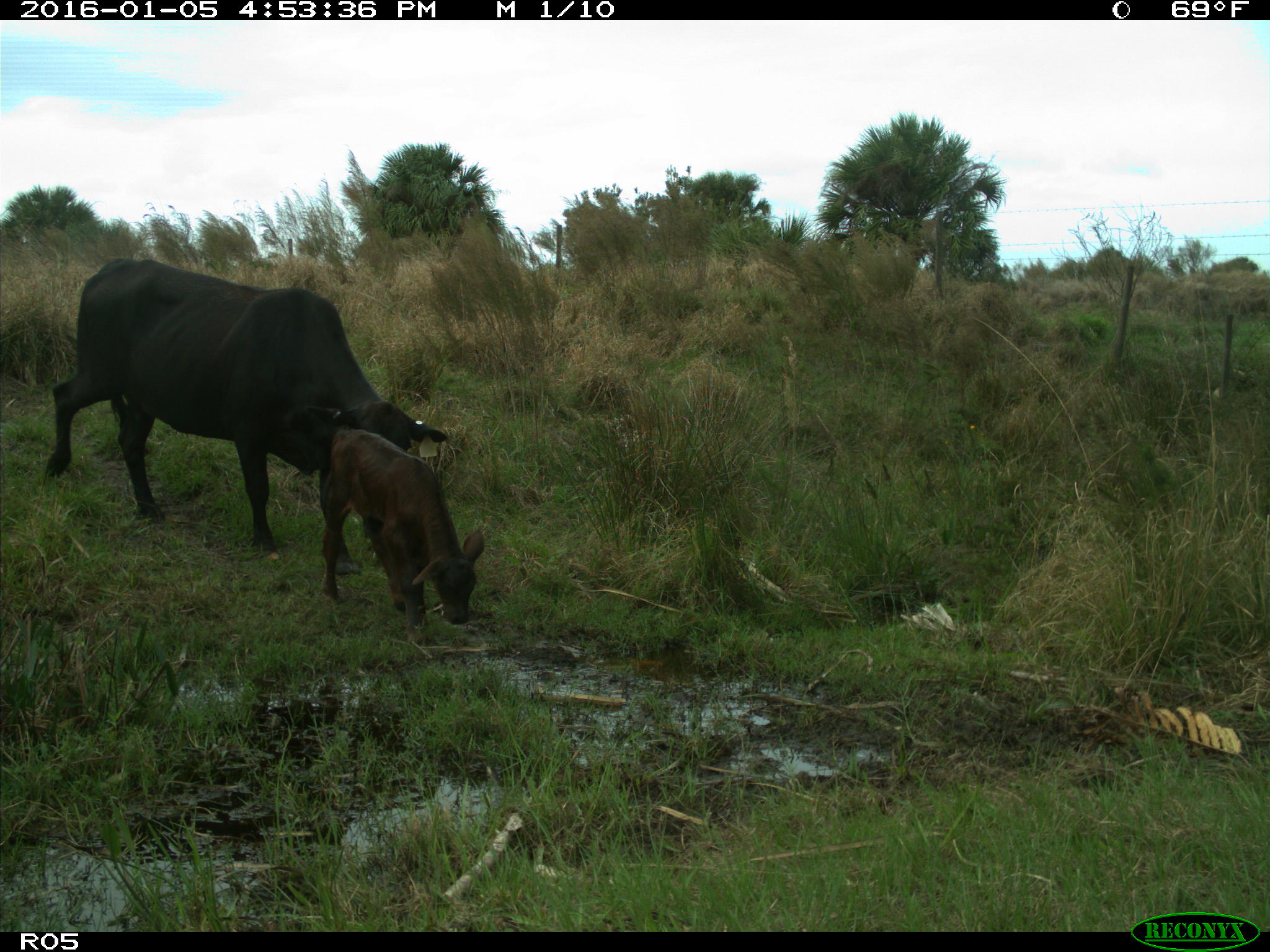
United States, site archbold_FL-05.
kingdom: Animalia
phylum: Chordata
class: Mammalia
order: Artiodactyla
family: Bovidae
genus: Bos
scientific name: Bos taurus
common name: domestic cow